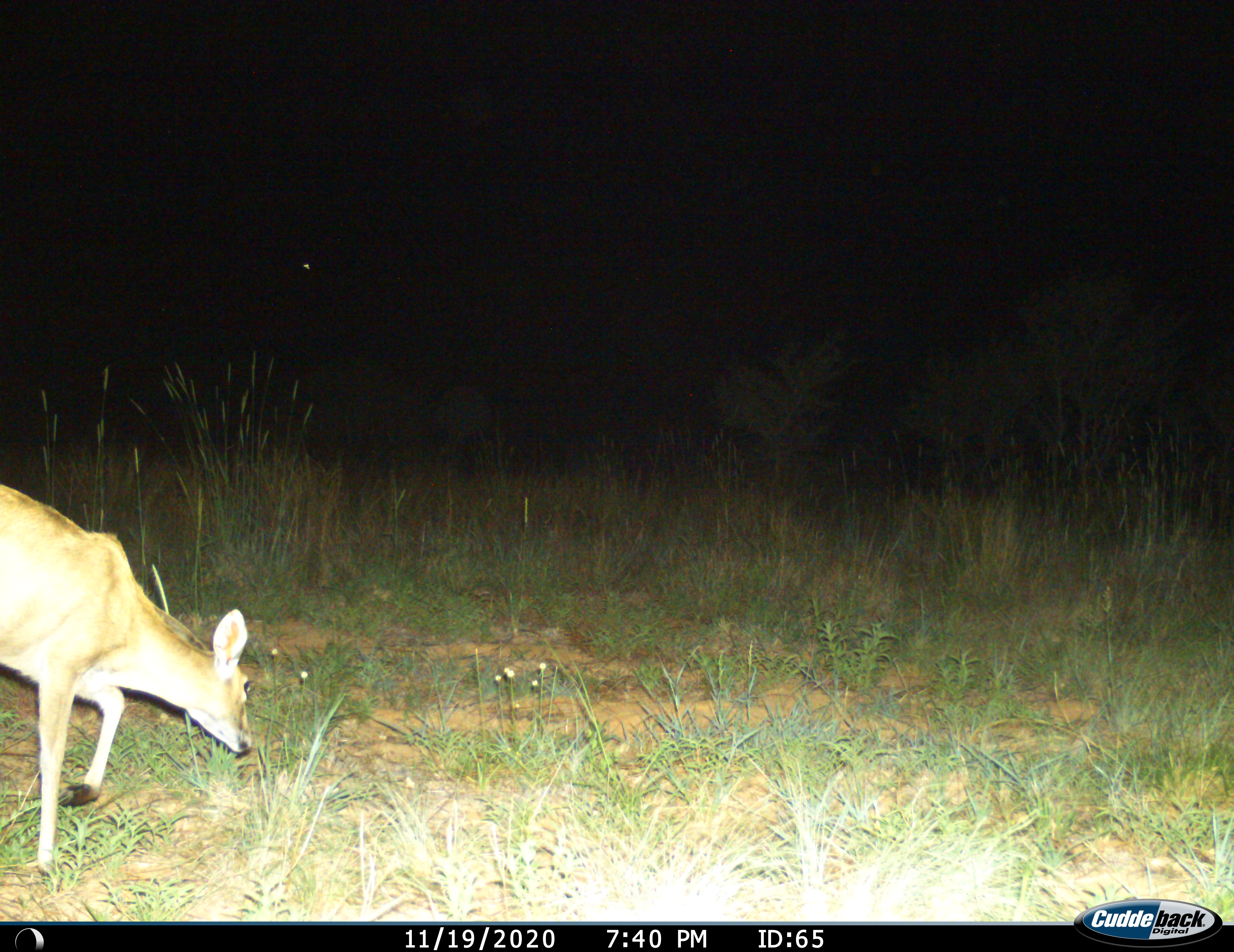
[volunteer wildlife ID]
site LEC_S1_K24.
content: unidentified animal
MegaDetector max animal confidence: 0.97